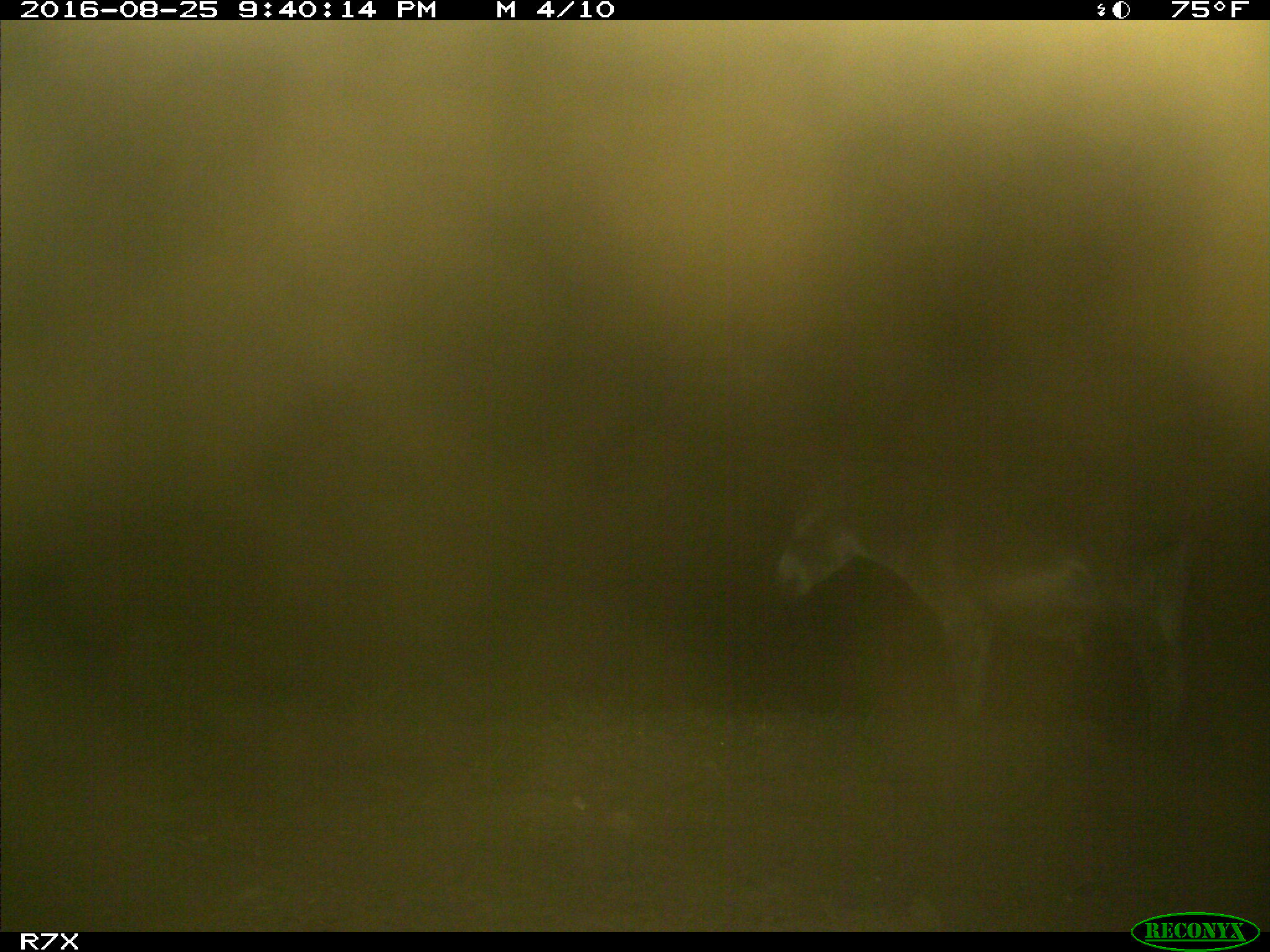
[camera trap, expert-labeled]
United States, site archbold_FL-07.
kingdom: Animalia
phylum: Chordata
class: Mammalia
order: Perissodactyla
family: Equidae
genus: Equus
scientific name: Equus africanus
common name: african wild ass